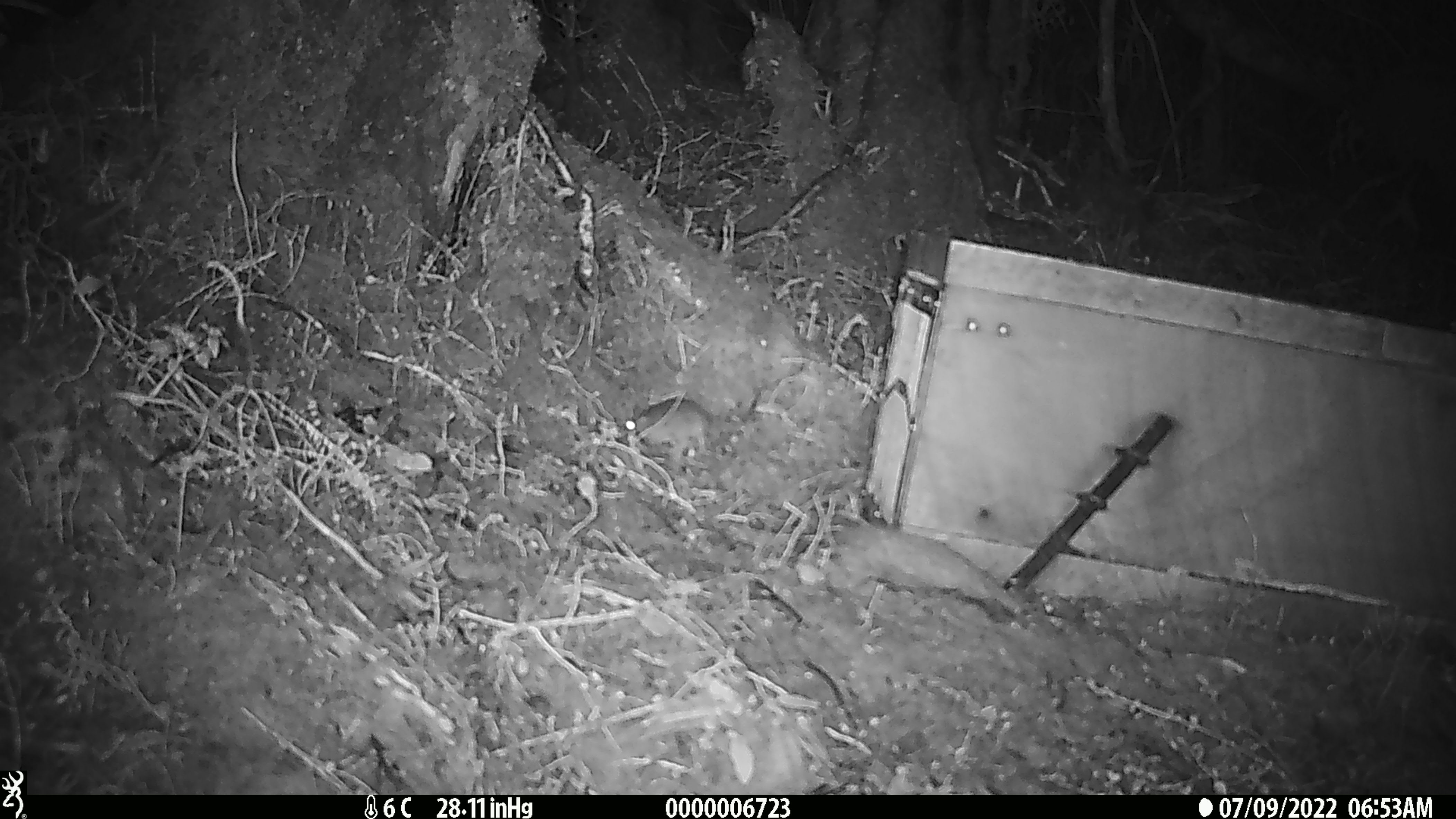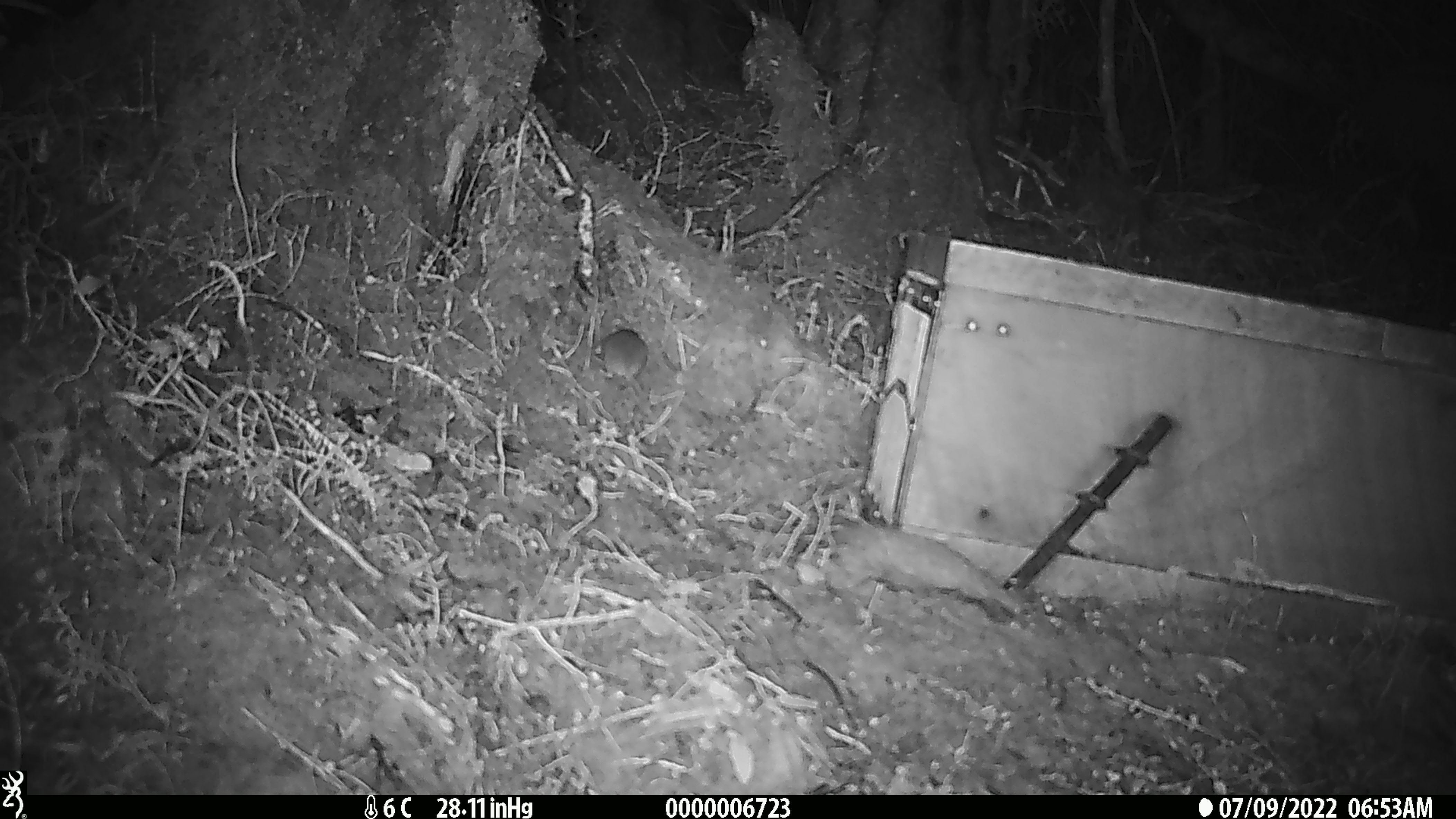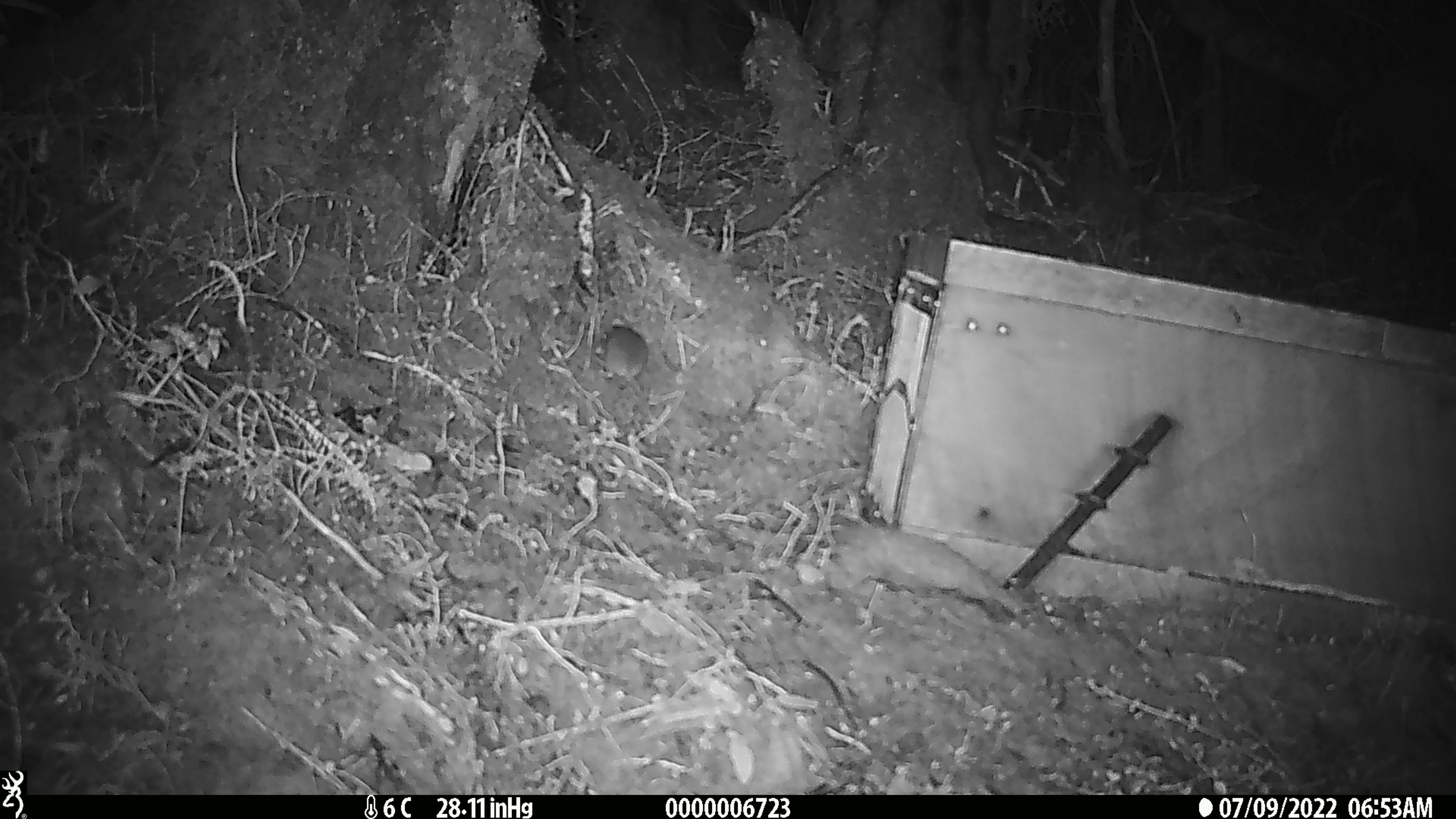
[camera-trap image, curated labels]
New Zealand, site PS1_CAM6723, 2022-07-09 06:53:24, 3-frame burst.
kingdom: Animalia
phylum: Chordata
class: Mammalia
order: Rodentia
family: Muridae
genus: Mus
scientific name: Mus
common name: mouse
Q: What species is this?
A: Mouse (Mus).